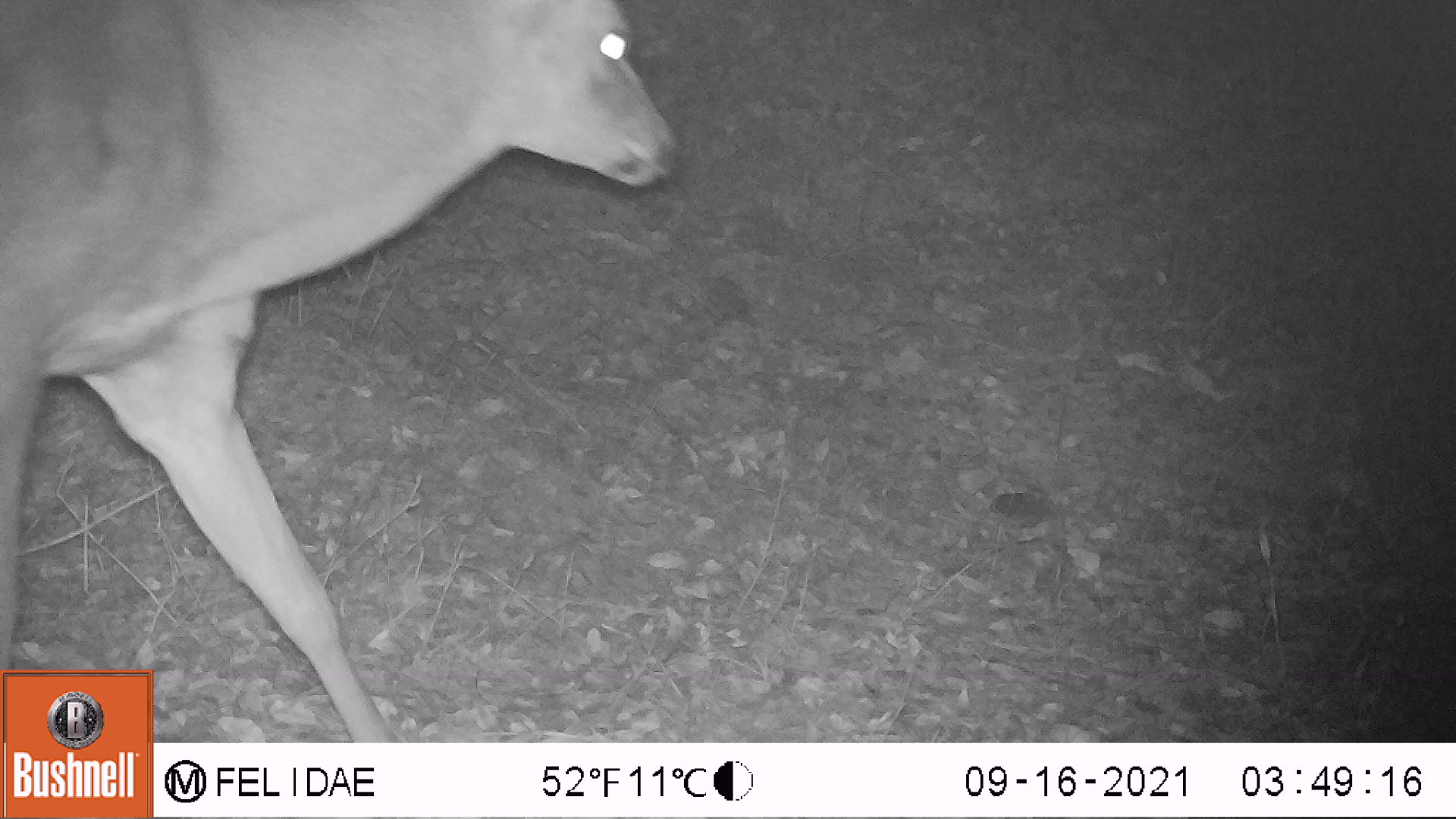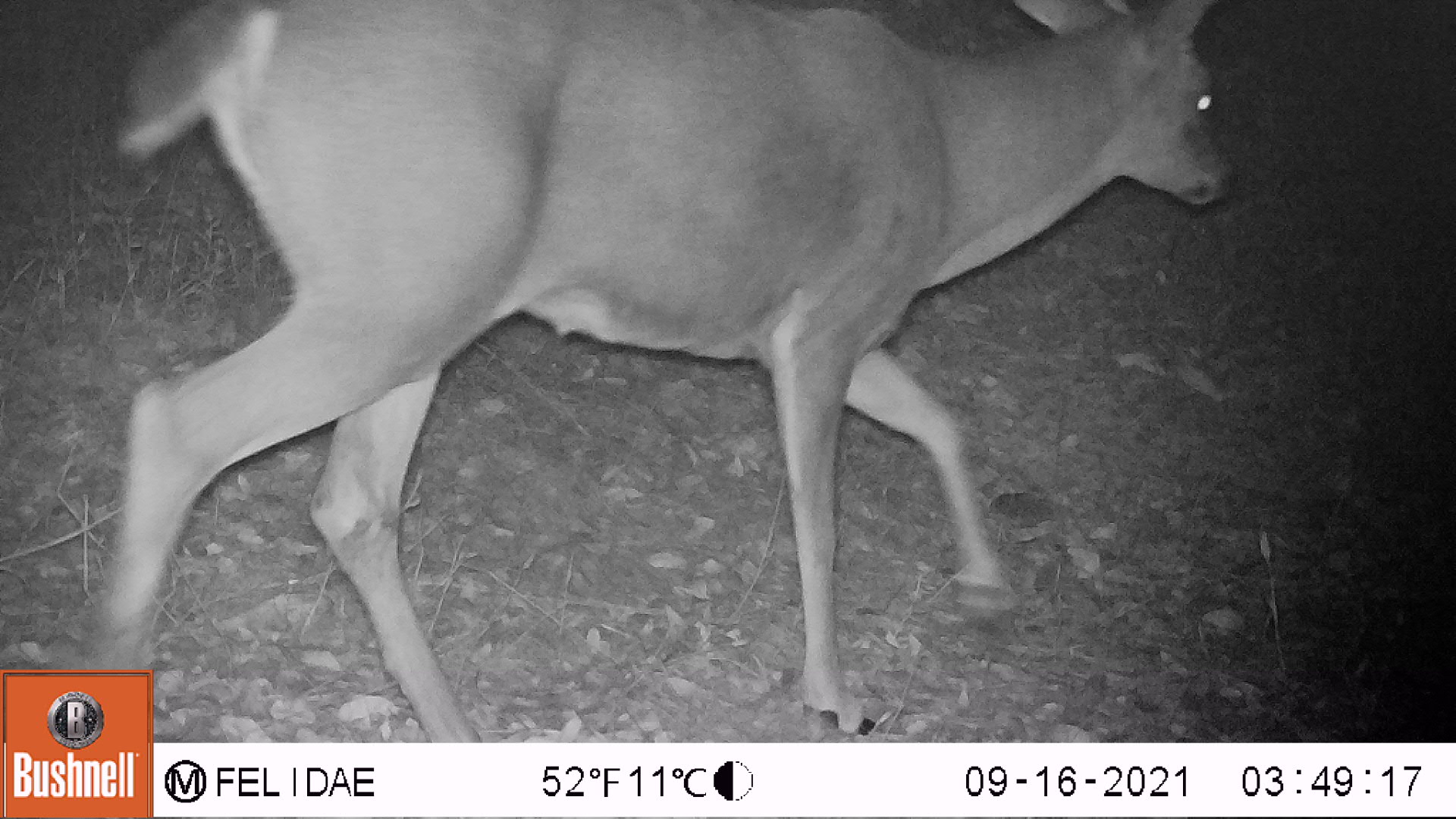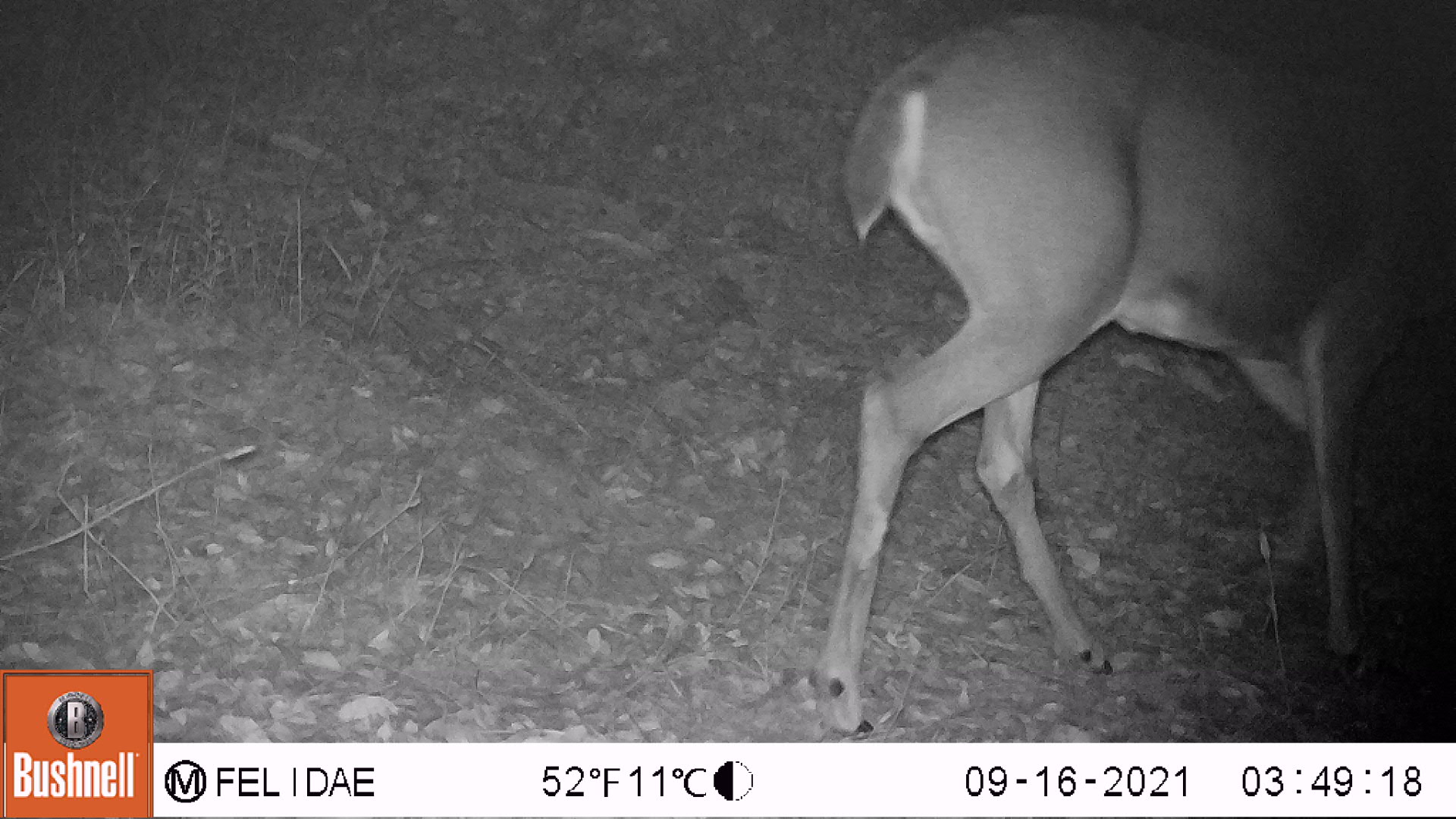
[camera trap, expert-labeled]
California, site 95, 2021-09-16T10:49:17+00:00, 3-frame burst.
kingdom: Animalia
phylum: Chordata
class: Mammalia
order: Artiodactyla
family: Cervidae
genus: Odocoileus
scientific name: Odocoileus hemionus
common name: mule deer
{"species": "mule deer (Odocoileus hemionus)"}